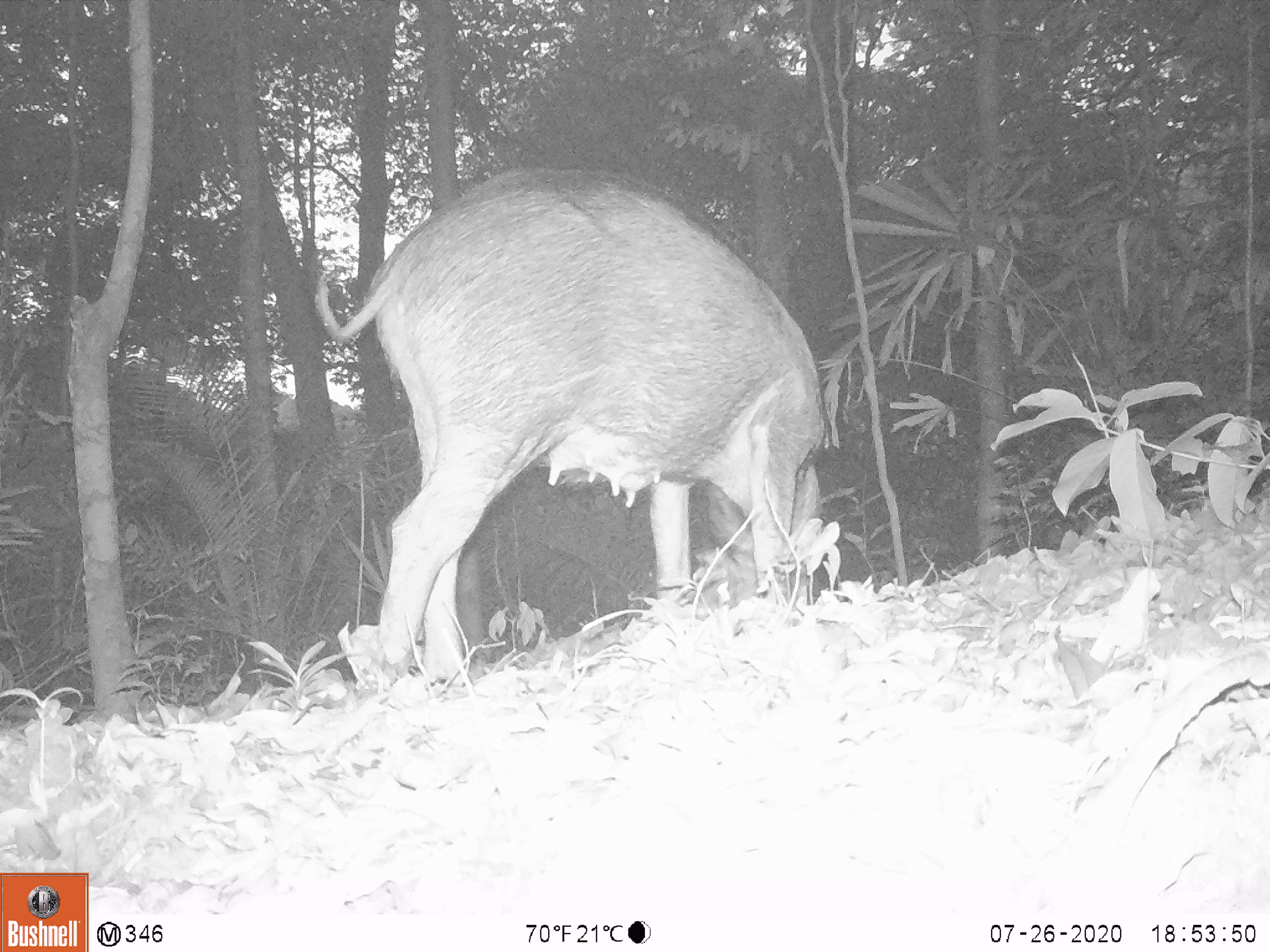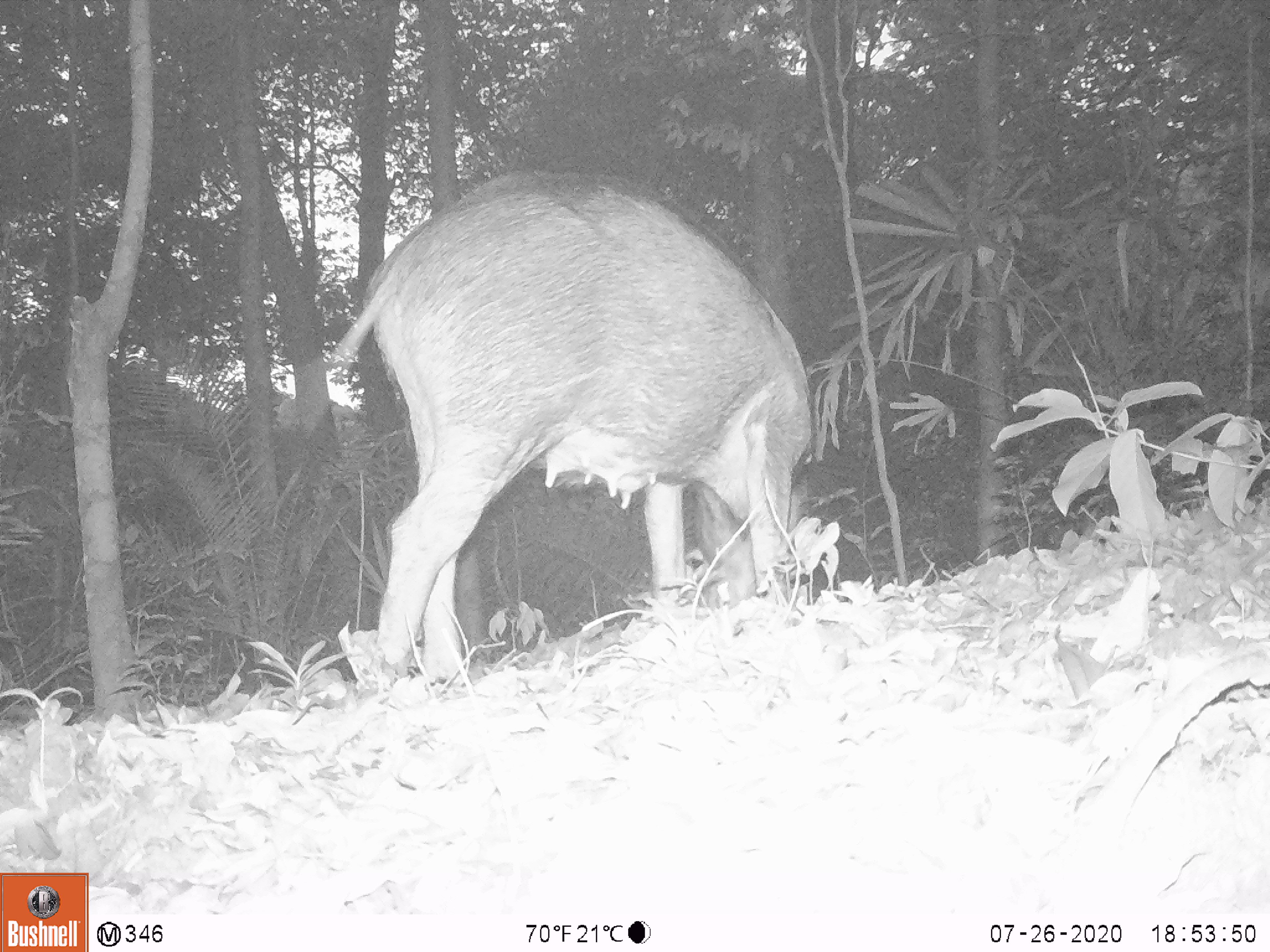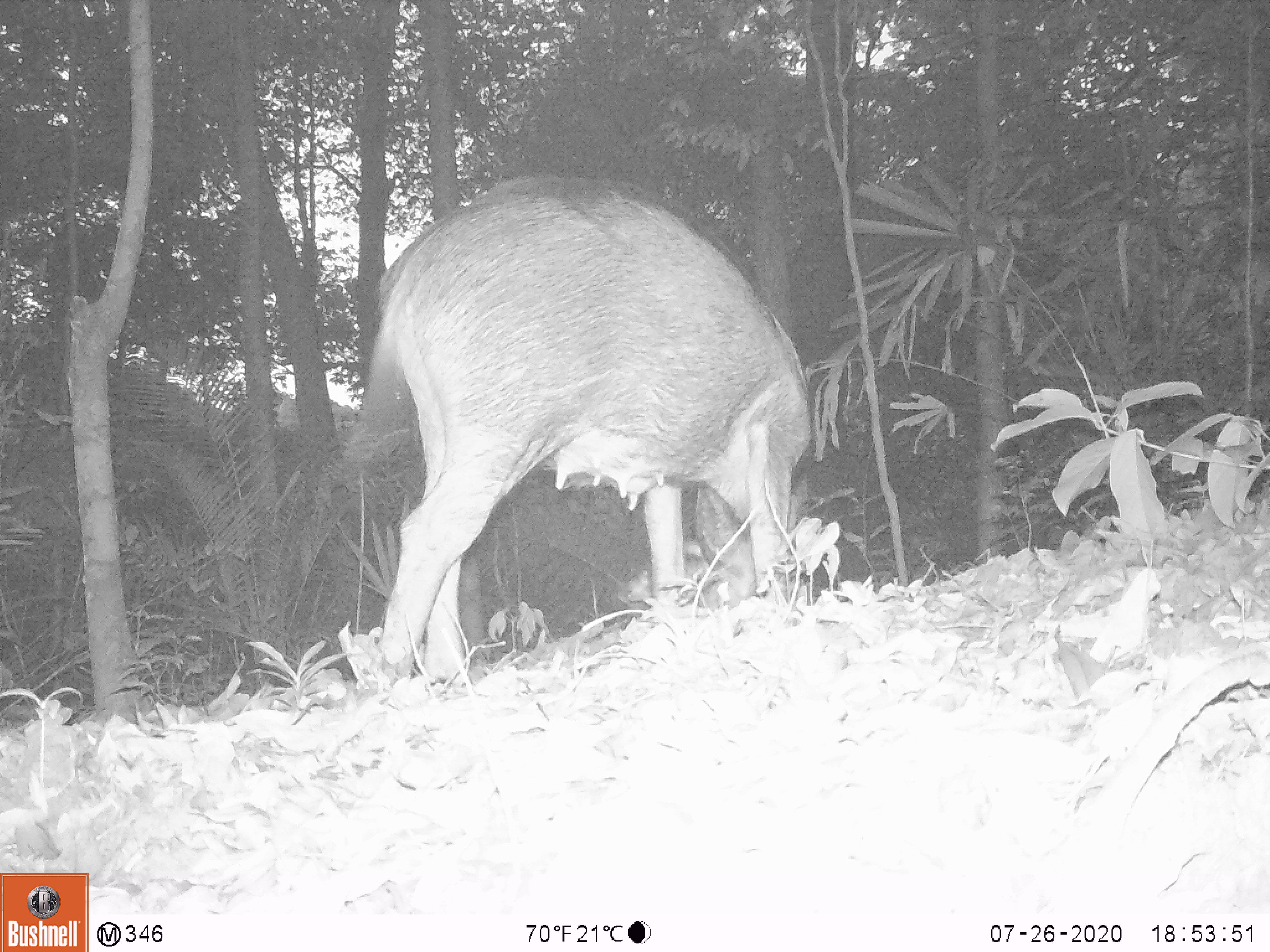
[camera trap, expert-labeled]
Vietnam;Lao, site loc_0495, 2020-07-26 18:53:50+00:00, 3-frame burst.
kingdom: Animalia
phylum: Chordata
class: Mammalia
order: Artiodactyla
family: Suidae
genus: Sus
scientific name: Sus scrofa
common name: eurasian wild pig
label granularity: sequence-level